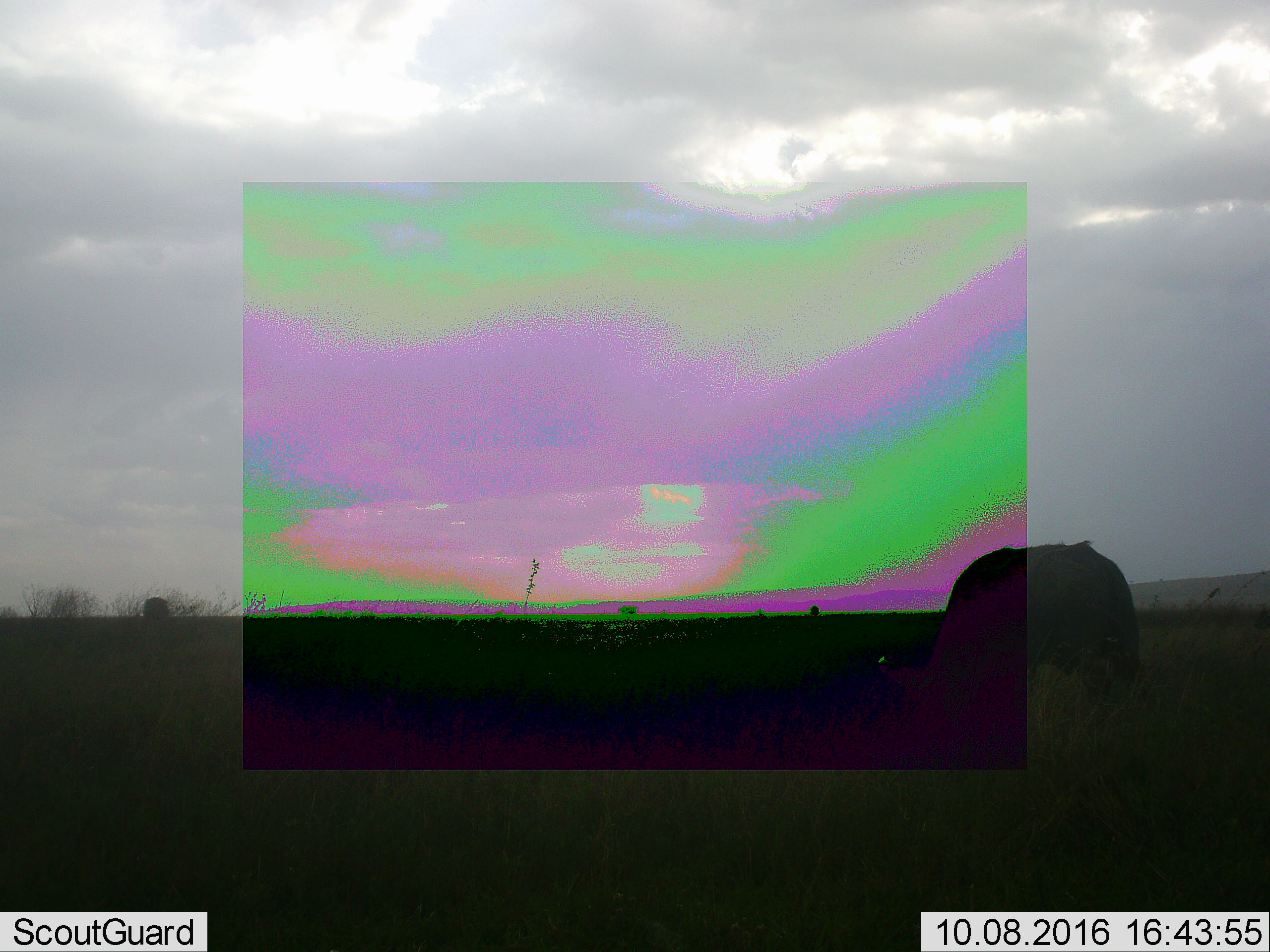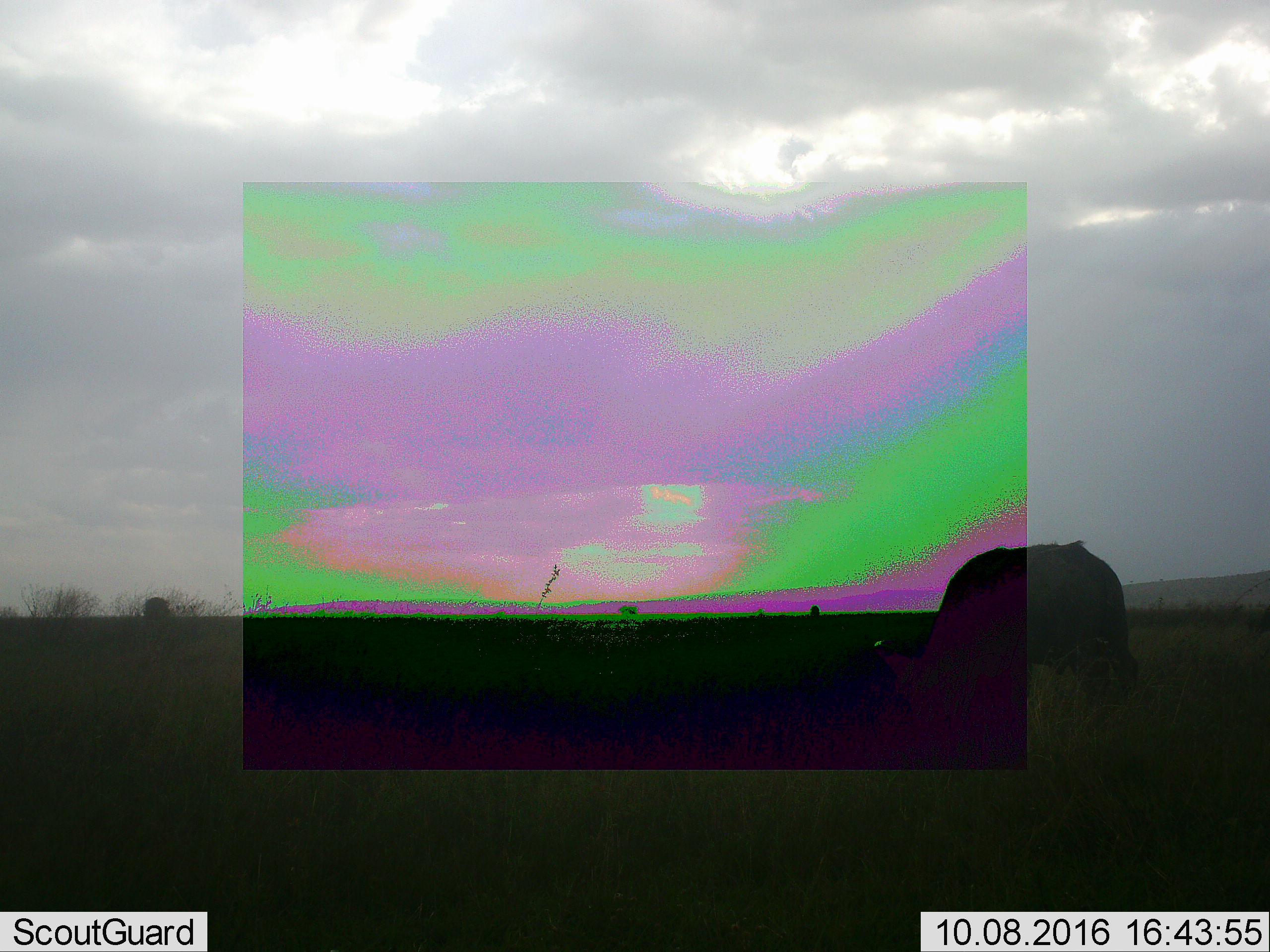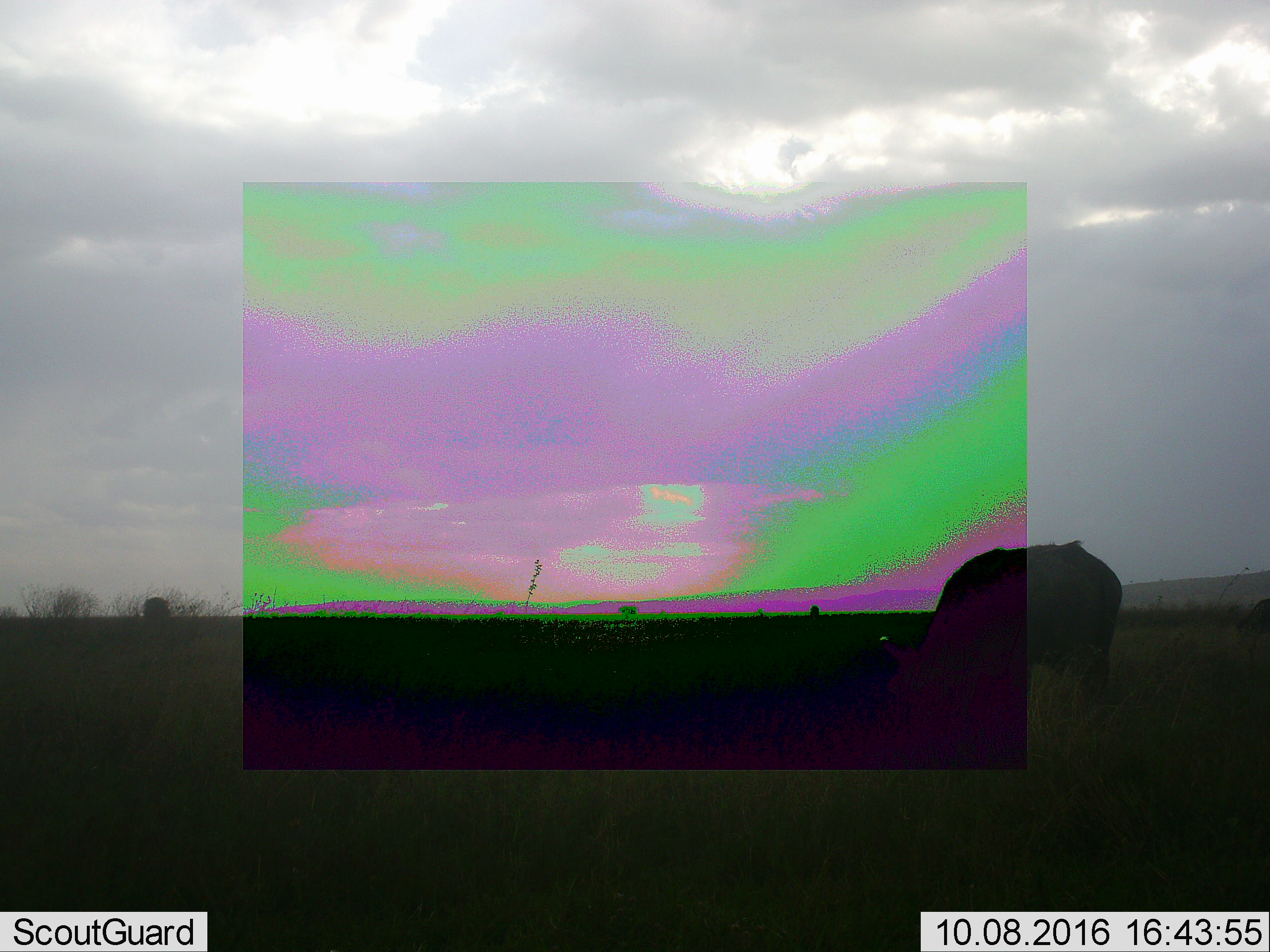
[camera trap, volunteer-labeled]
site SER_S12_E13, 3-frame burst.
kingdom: Animalia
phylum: Chordata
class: Mammalia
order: Artiodactyla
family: Bovidae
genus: Syncerus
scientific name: Syncerus caffer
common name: african buffalo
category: buffalo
Buffalo (african buffalo) (Syncerus caffer), count 2. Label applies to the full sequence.